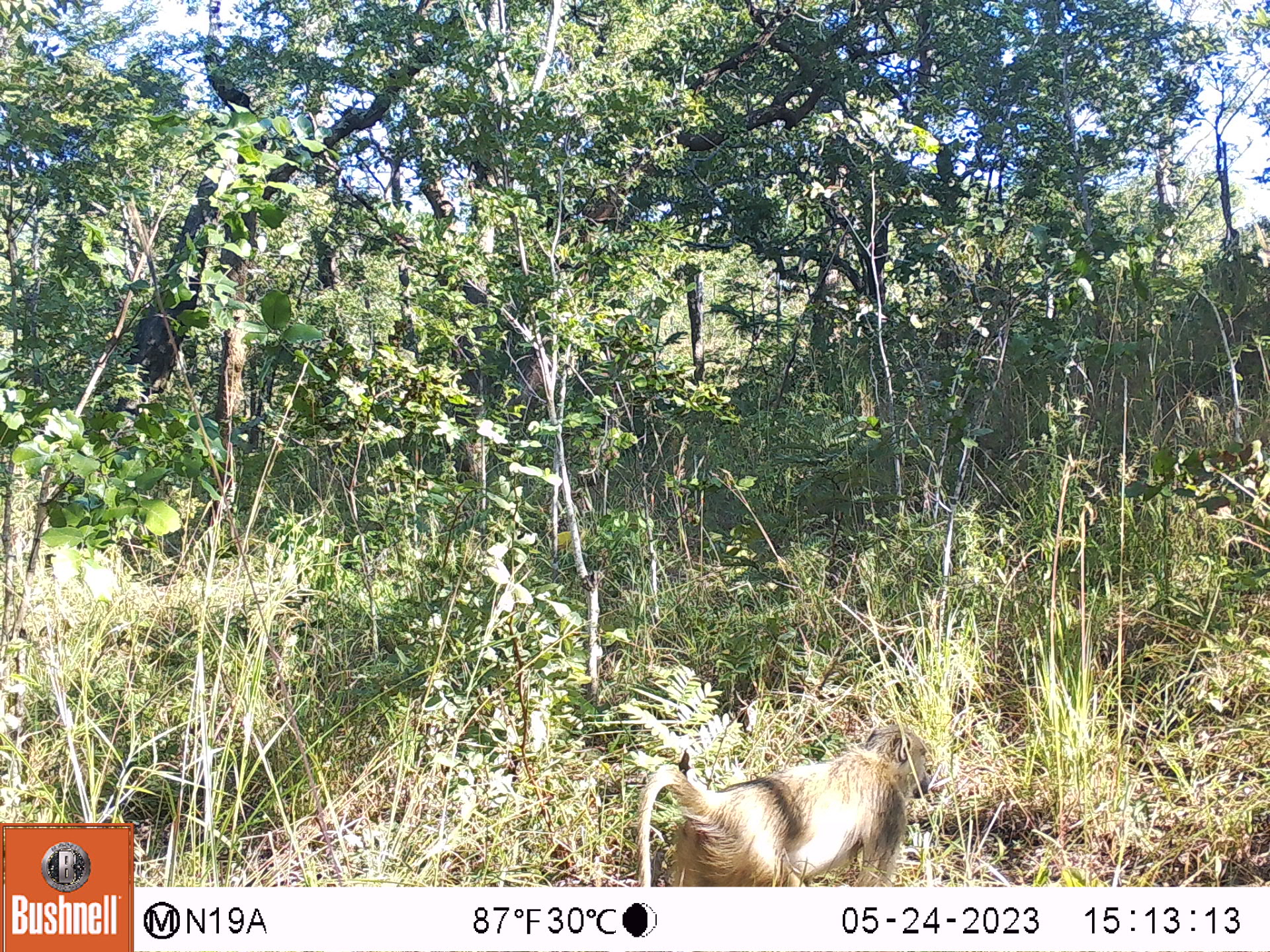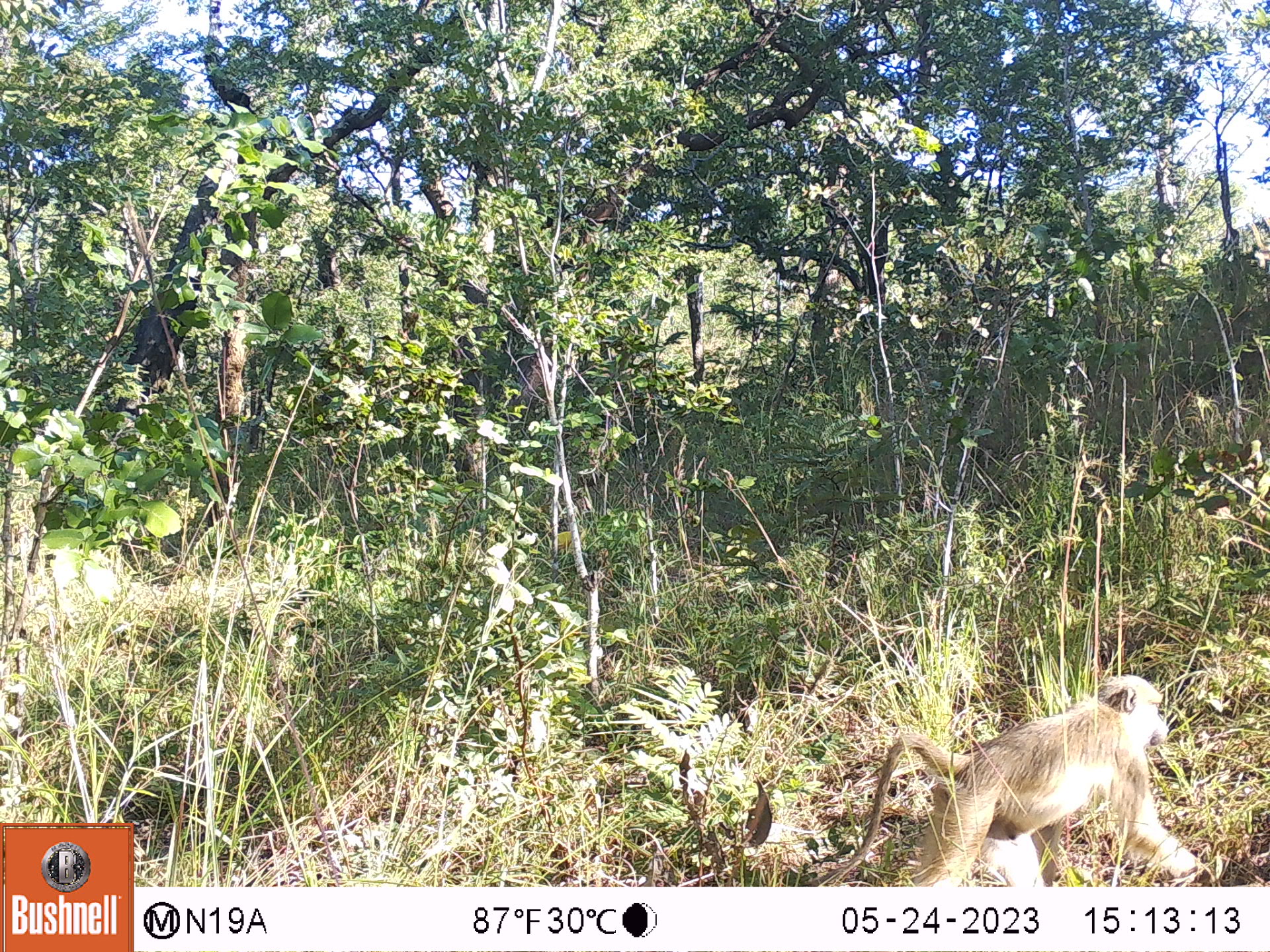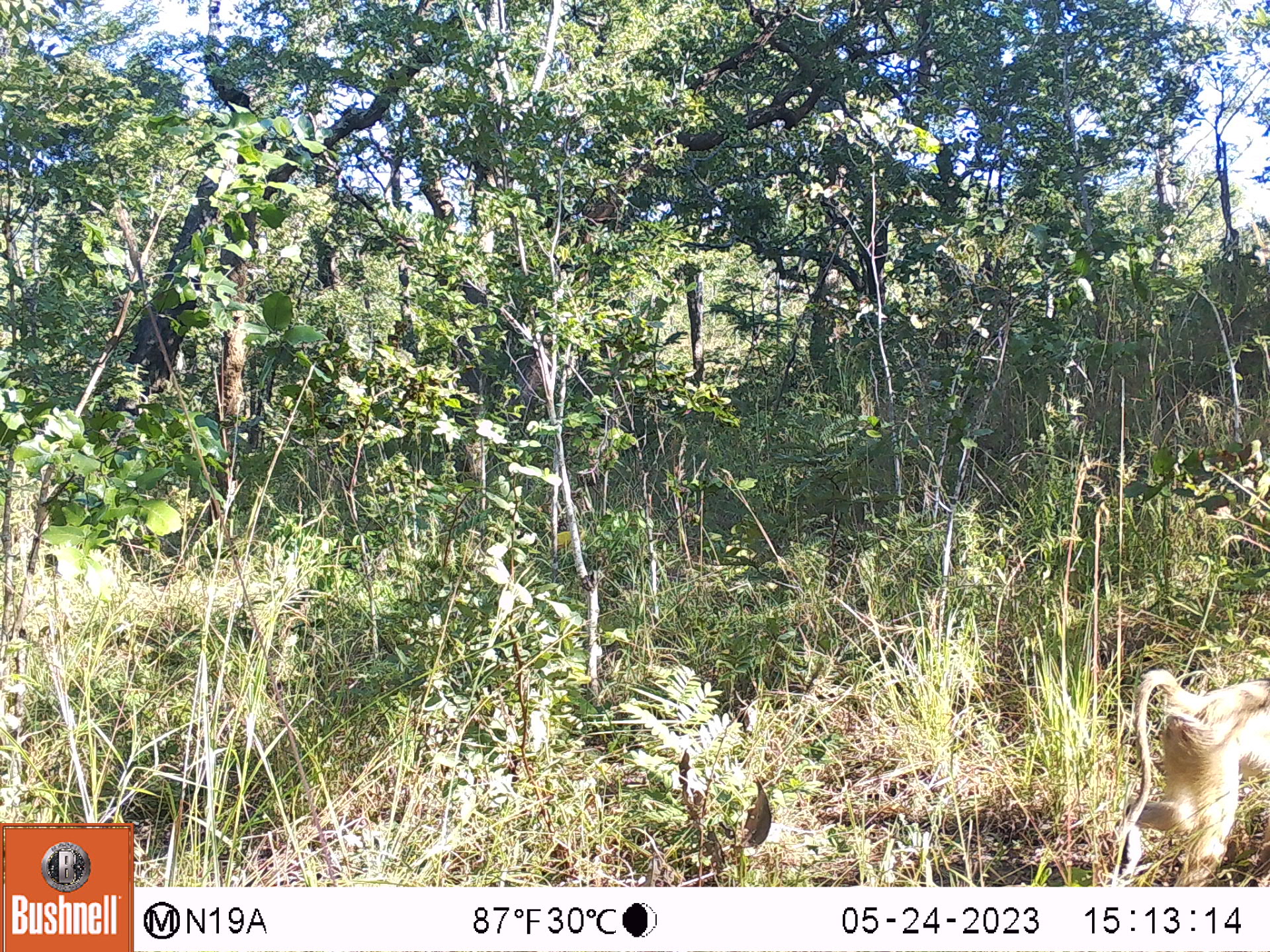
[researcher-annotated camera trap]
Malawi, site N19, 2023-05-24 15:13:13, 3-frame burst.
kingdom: Animalia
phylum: Chordata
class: Mammalia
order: Primates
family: Cercopithecidae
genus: Papio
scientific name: Papio cynocephalus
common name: yellow baboon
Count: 1.